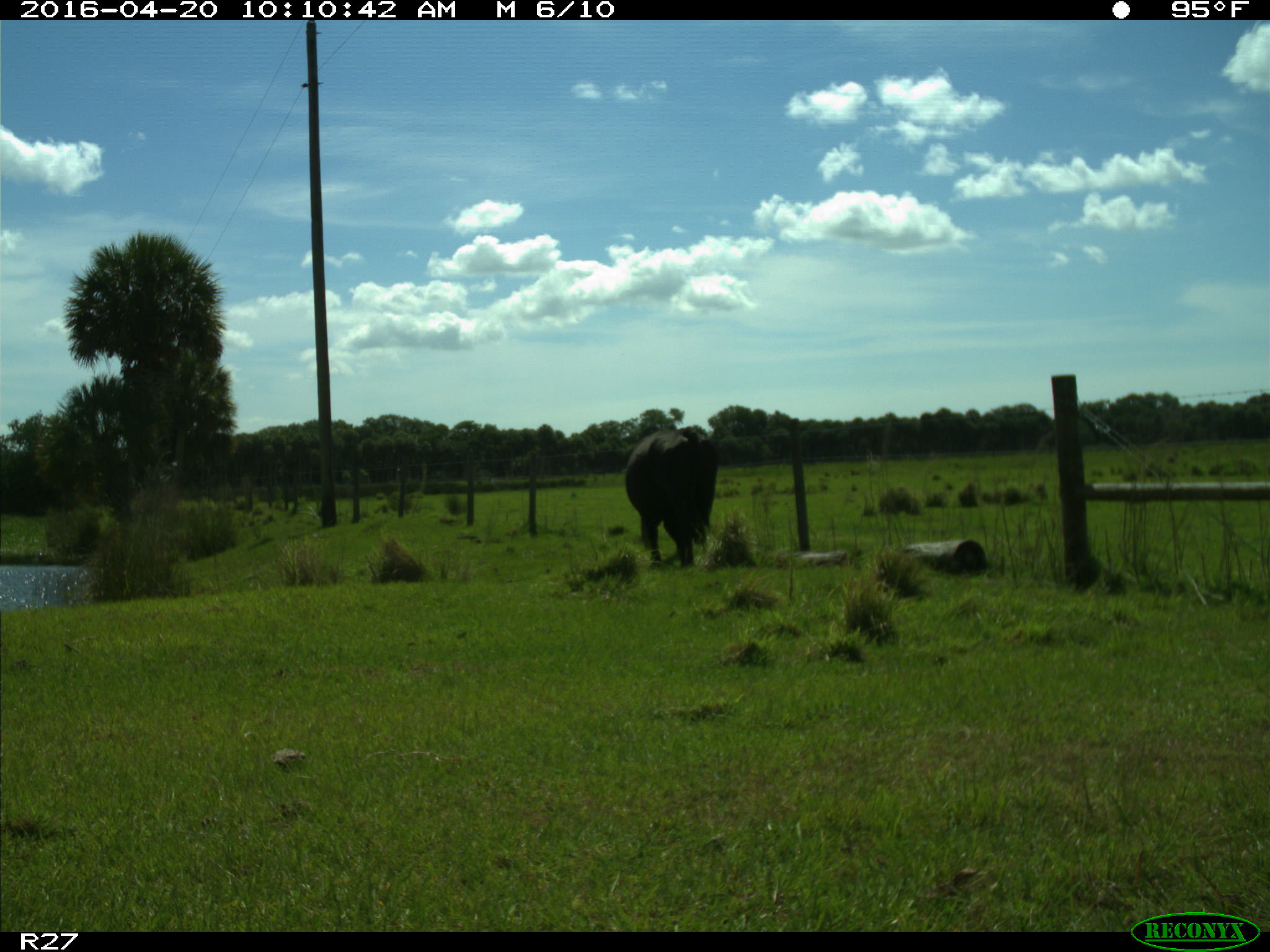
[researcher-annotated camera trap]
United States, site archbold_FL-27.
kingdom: Animalia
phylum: Chordata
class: Mammalia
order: Artiodactyla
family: Bovidae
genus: Bos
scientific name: Bos taurus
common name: domestic cow